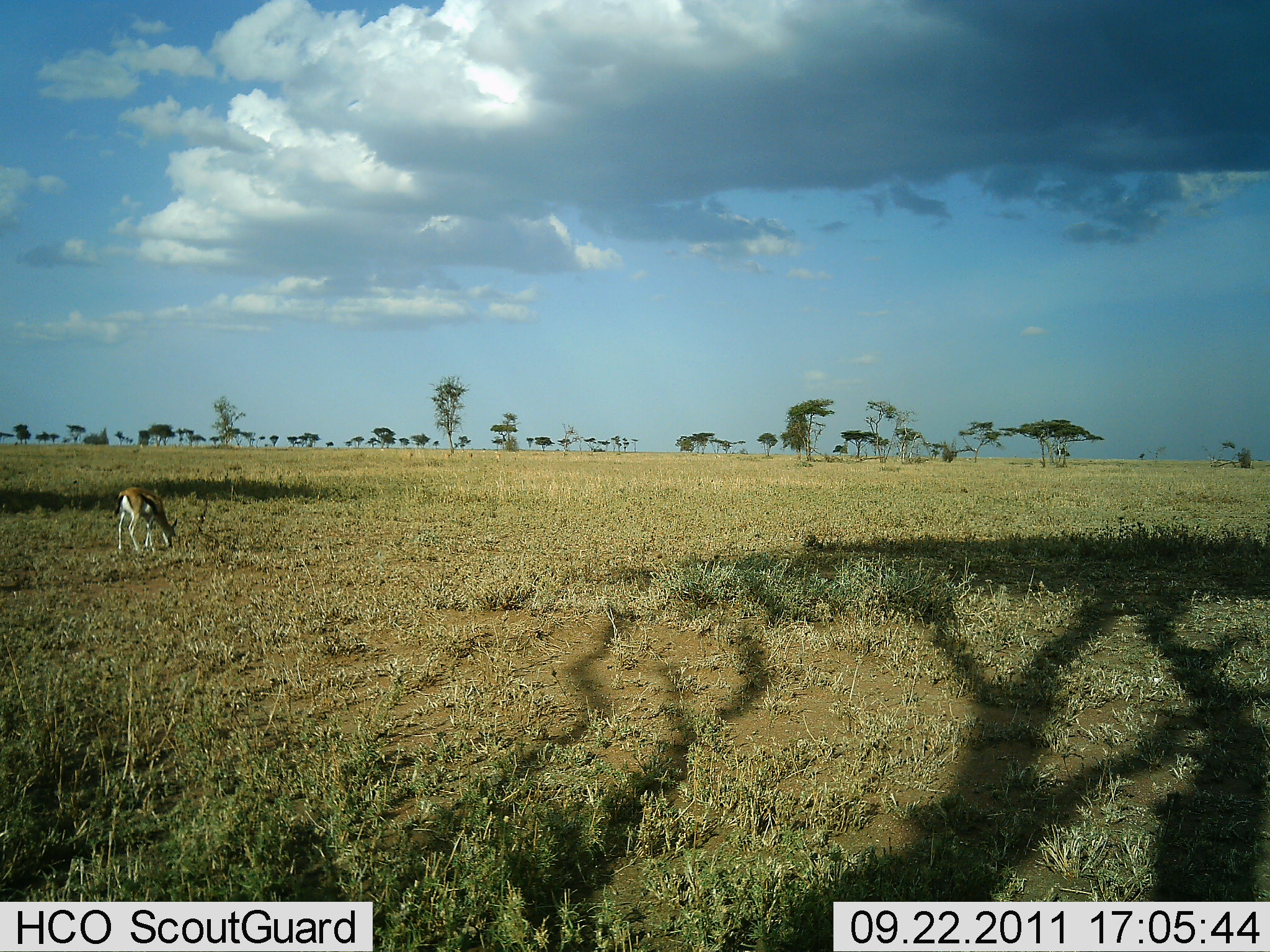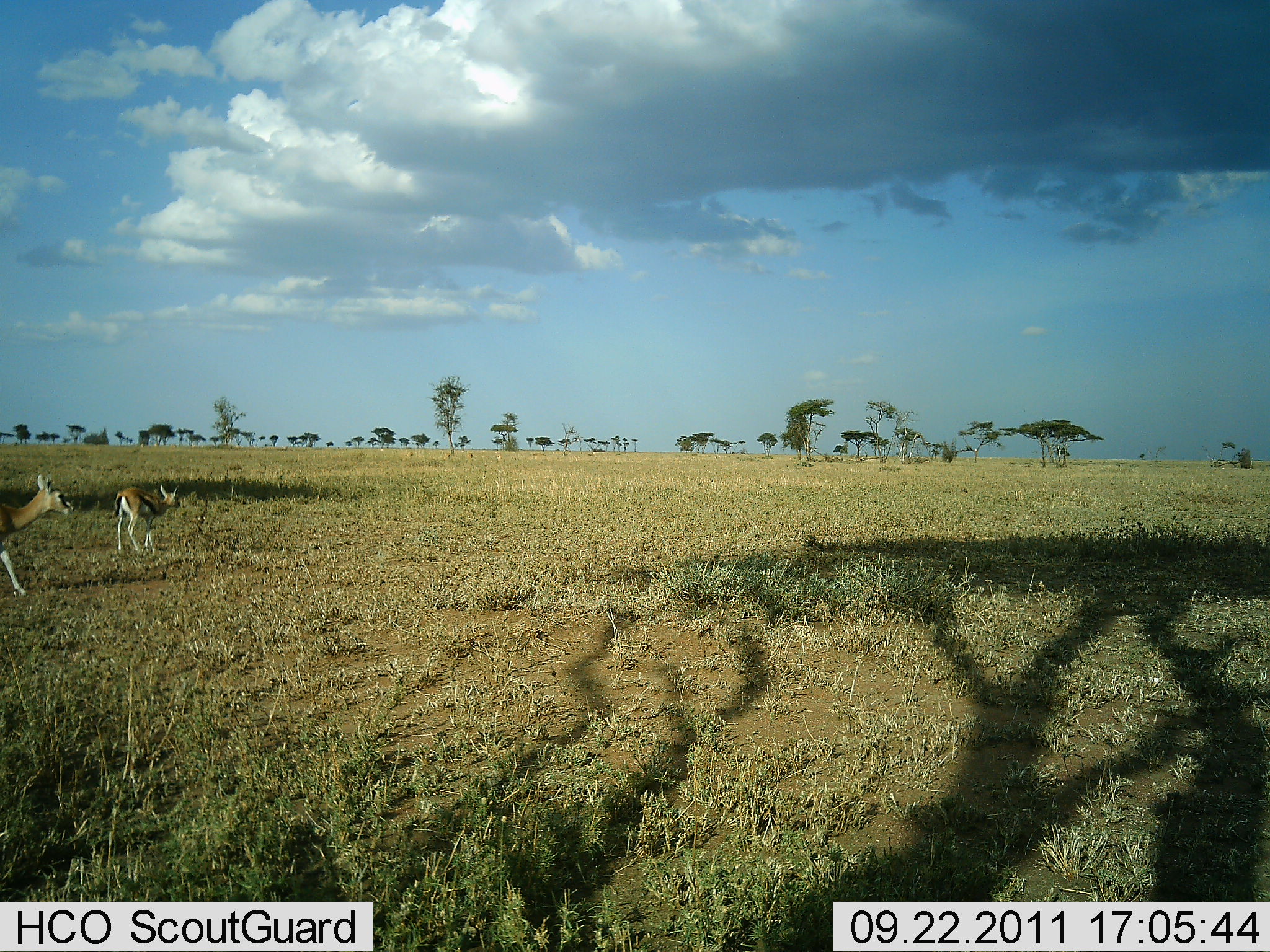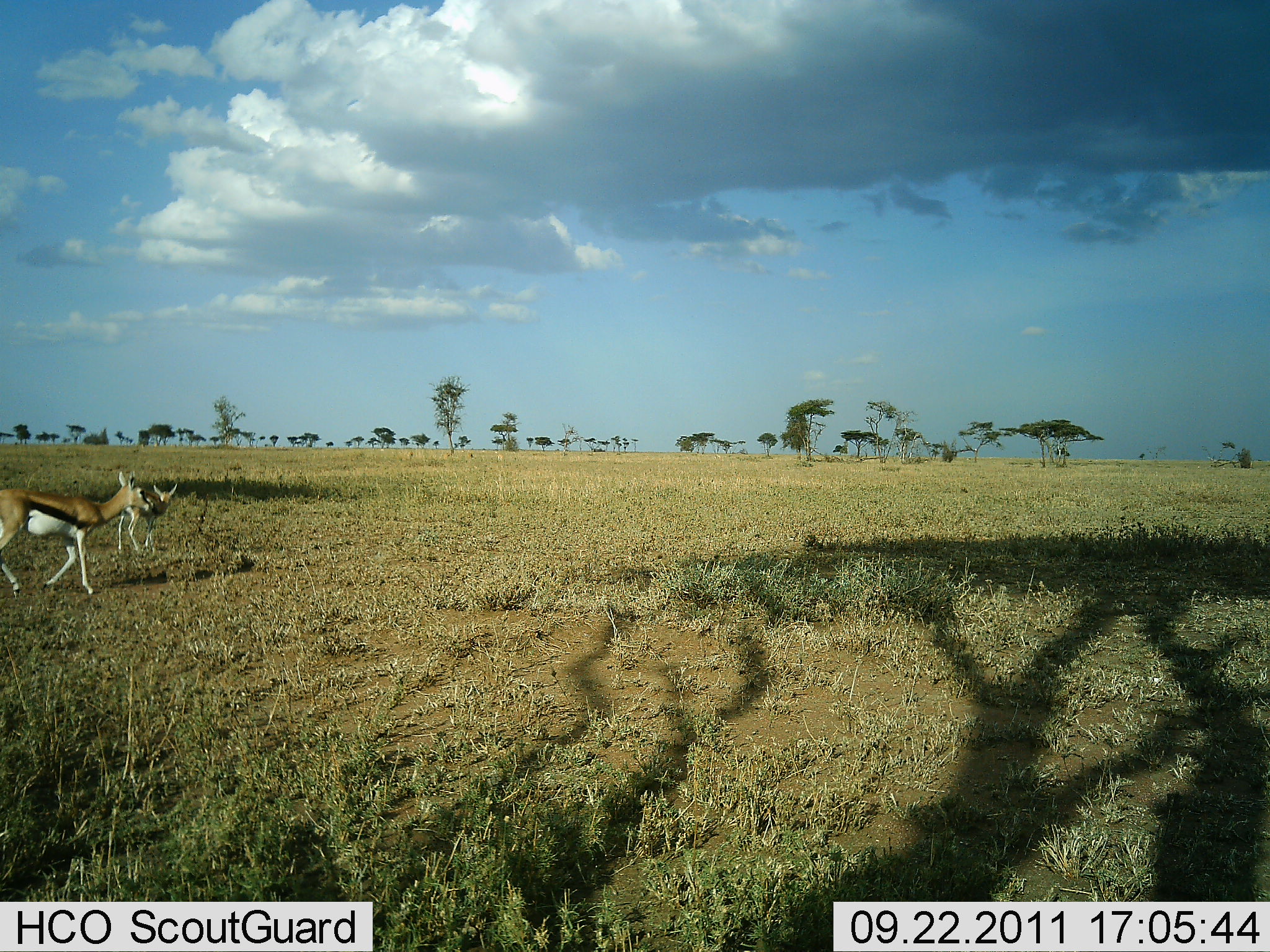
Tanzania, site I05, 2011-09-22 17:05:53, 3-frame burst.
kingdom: Animalia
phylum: Chordata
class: Mammalia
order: Artiodactyla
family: Bovidae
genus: Eudorcas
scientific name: Eudorcas thomsonii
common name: thomson's gazelle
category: gazellethomsons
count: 2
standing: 21%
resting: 0%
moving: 64%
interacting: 0%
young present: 14%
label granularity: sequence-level